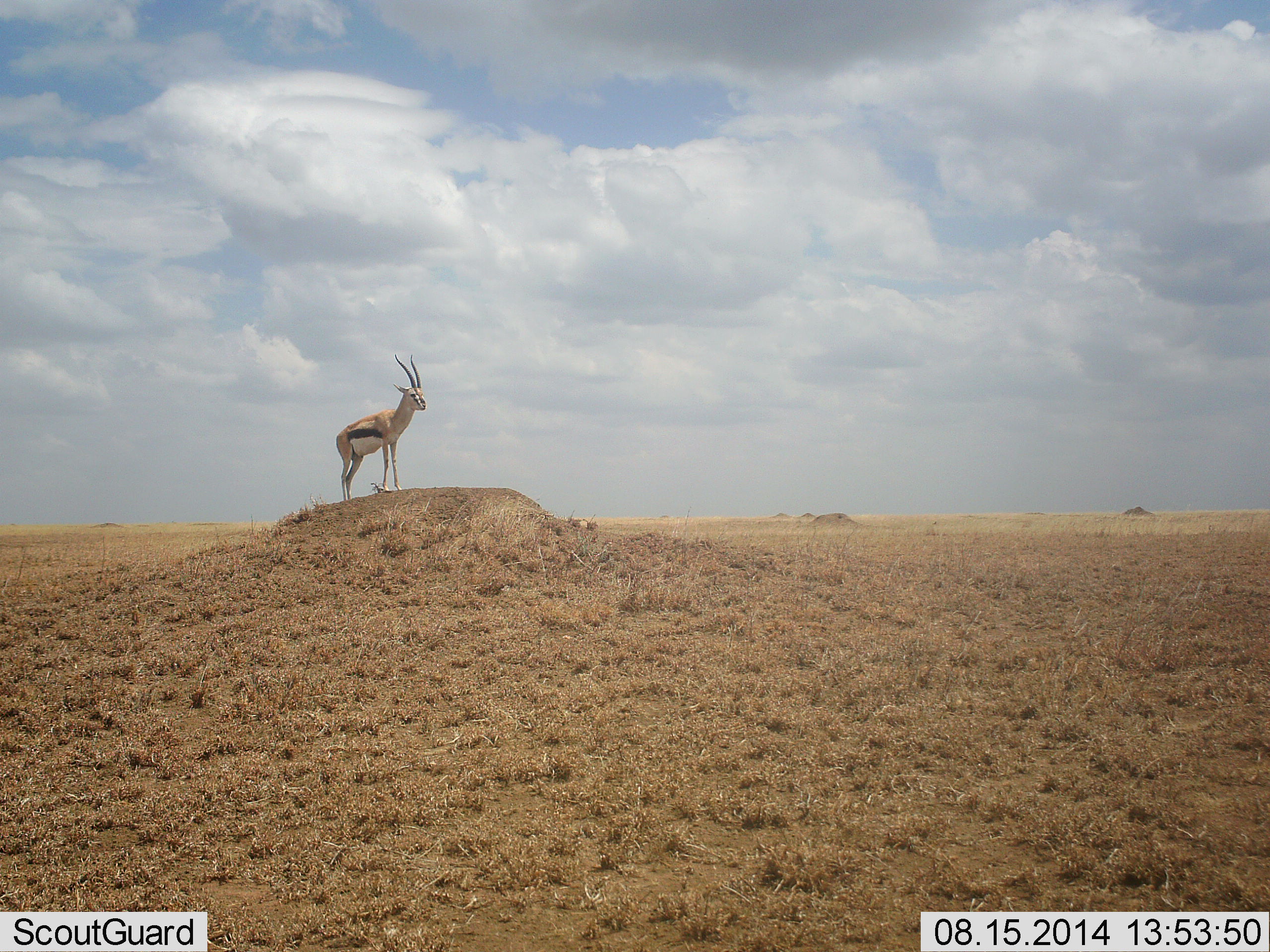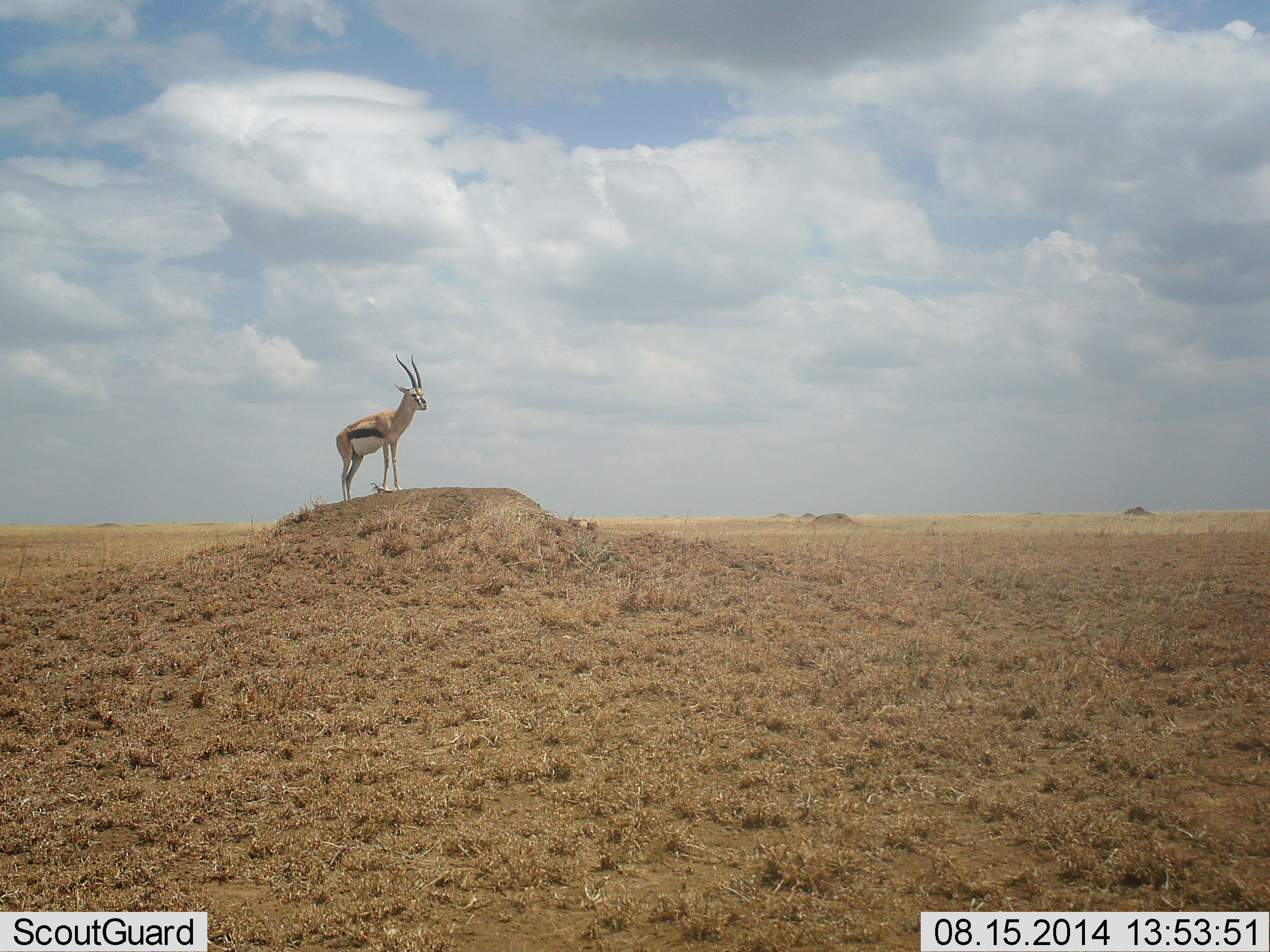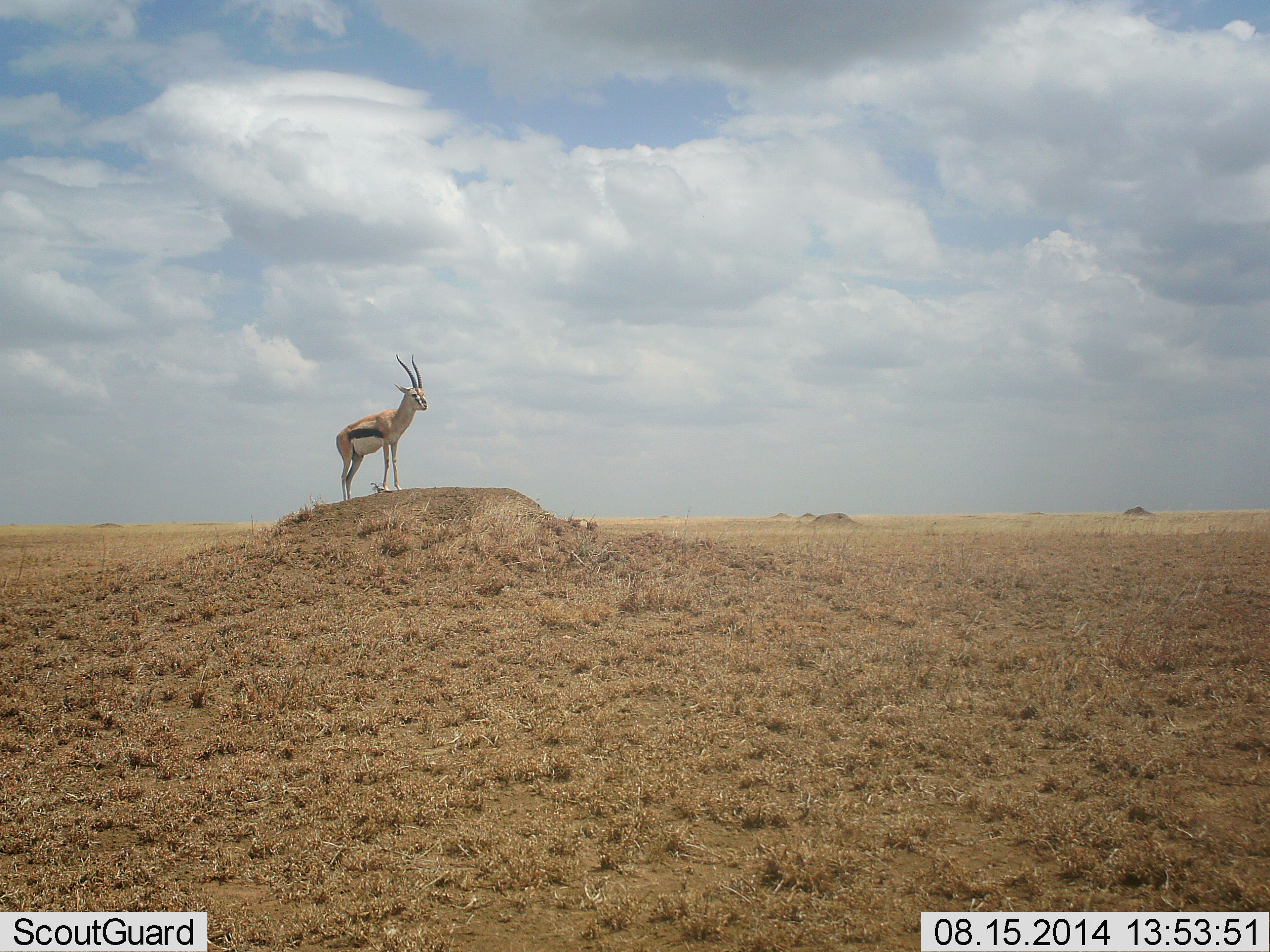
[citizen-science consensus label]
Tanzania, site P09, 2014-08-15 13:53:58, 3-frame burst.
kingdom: Animalia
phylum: Chordata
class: Mammalia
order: Artiodactyla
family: Bovidae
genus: Eudorcas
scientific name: Eudorcas thomsonii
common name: thomson's gazelle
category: gazellethomsons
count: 1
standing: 100%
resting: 0%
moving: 0%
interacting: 0%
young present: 0%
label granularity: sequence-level